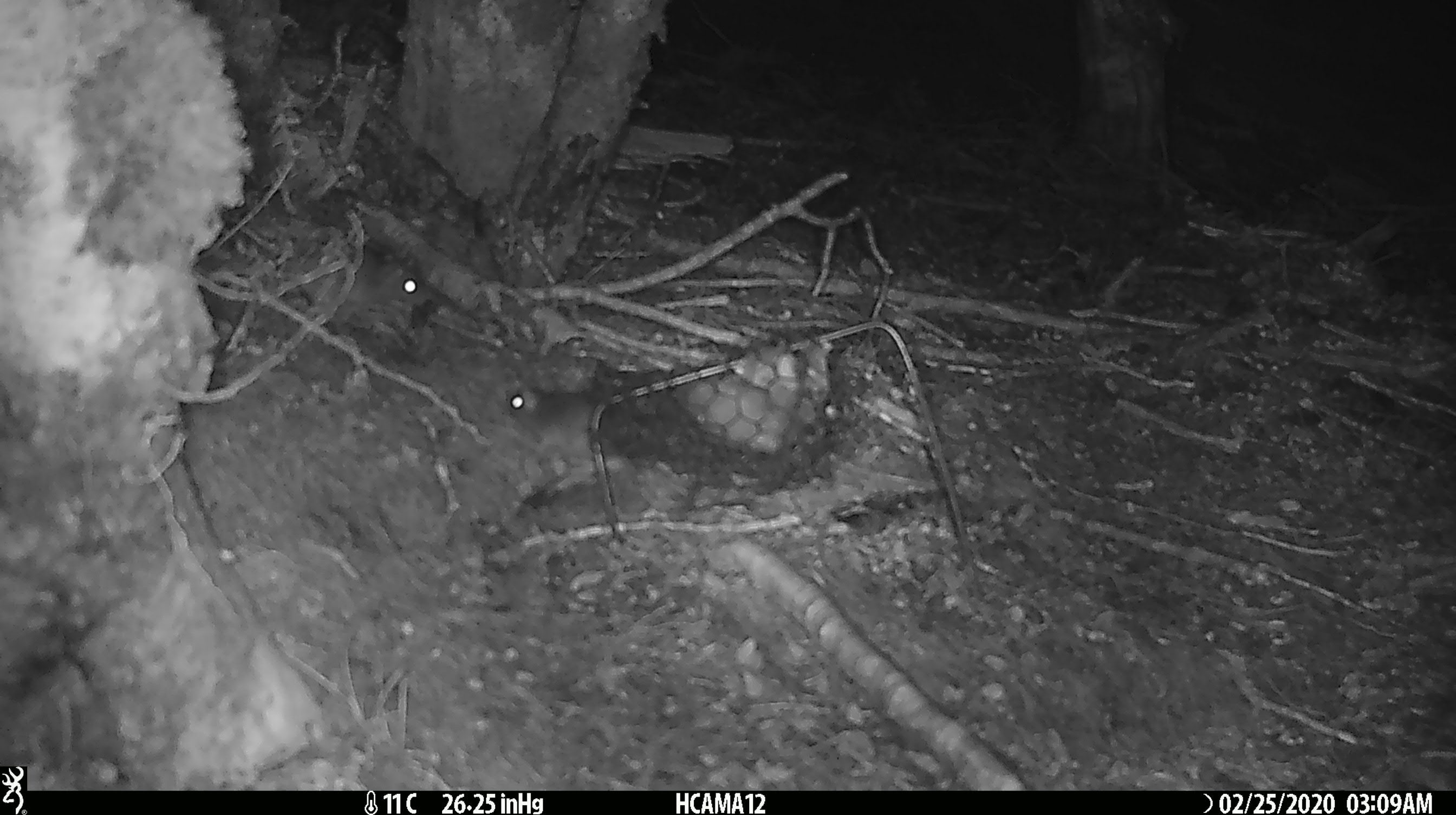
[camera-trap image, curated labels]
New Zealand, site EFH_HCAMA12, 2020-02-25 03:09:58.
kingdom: Animalia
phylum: Chordata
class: Mammalia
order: Rodentia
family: Muridae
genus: Mus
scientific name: Mus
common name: mouse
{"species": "mouse (Mus)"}